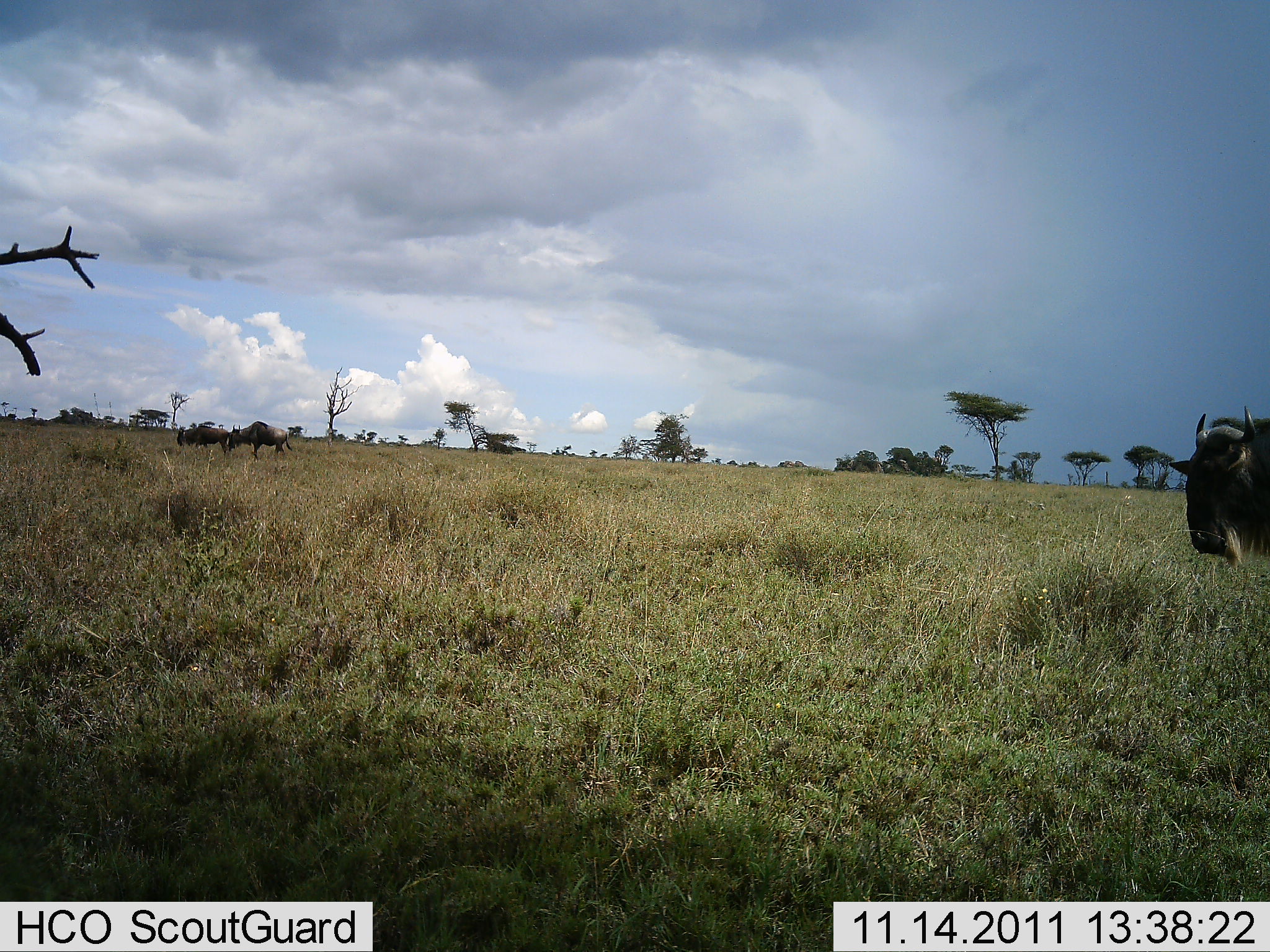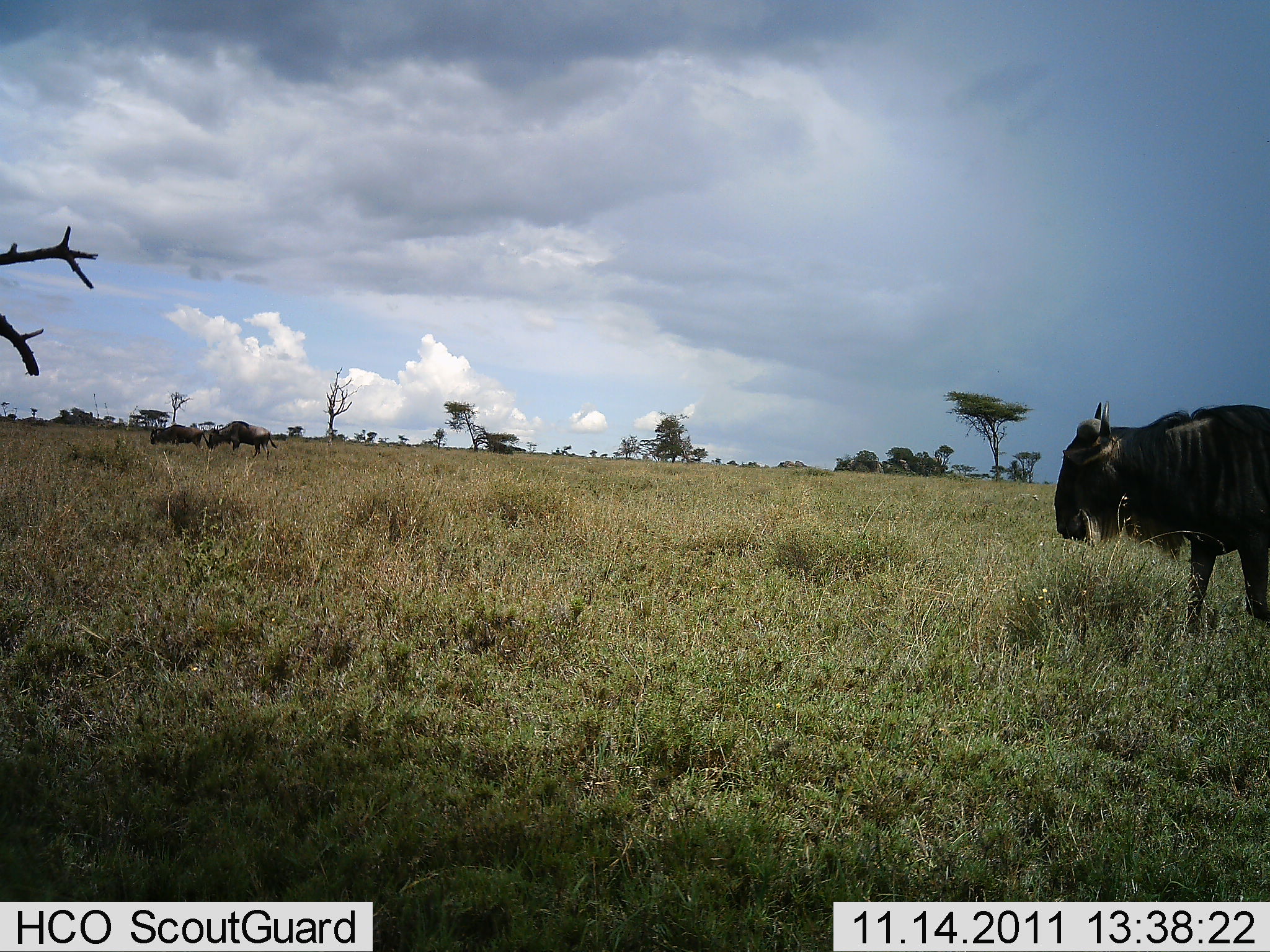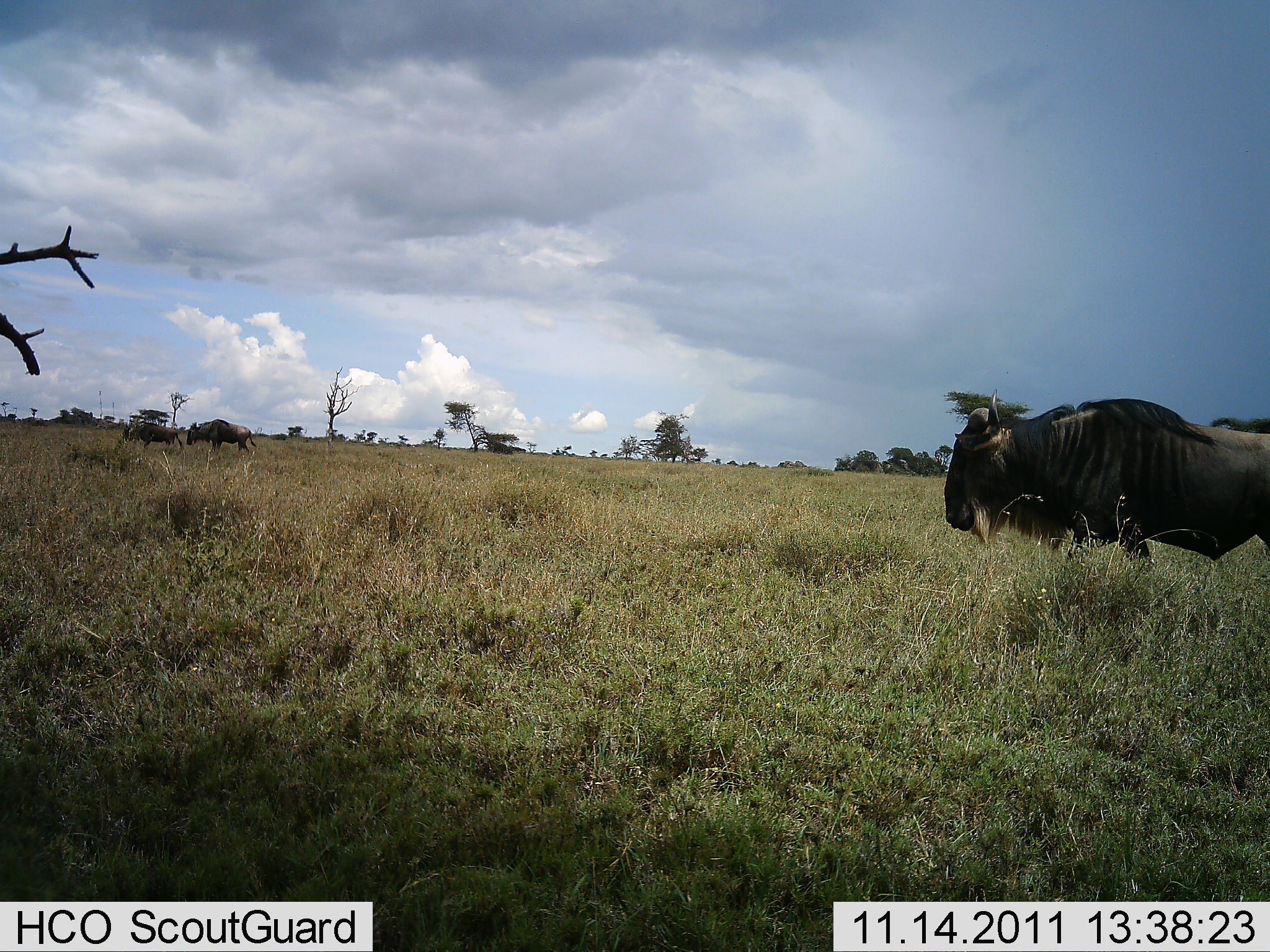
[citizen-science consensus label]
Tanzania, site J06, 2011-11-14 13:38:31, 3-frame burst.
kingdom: Animalia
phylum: Chordata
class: Mammalia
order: Artiodactyla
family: Bovidae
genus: Connochaetes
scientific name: Connochaetes taurinus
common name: blue wildebeest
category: wildebeest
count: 3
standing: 20%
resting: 0%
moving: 93%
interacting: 0%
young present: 0%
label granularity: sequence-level